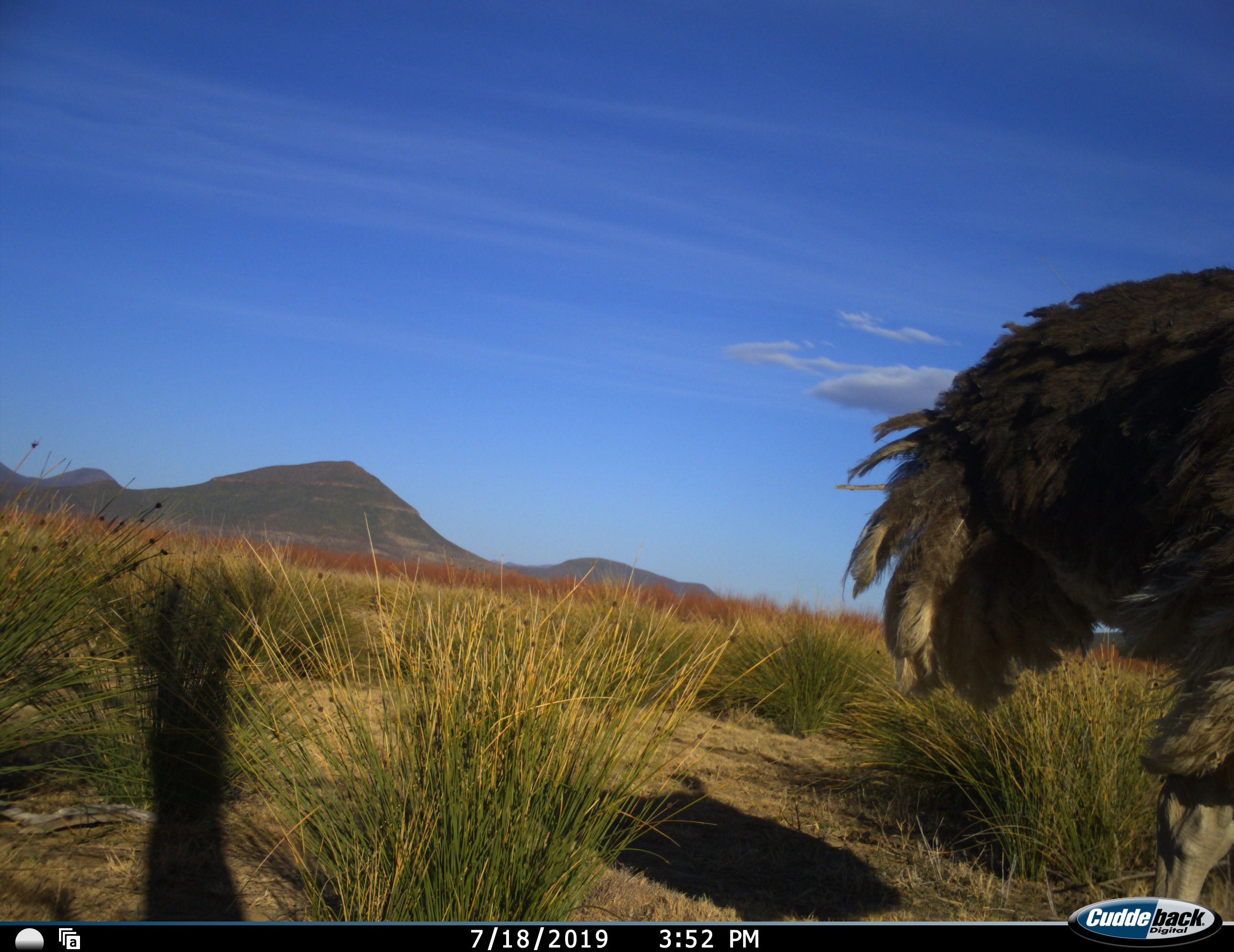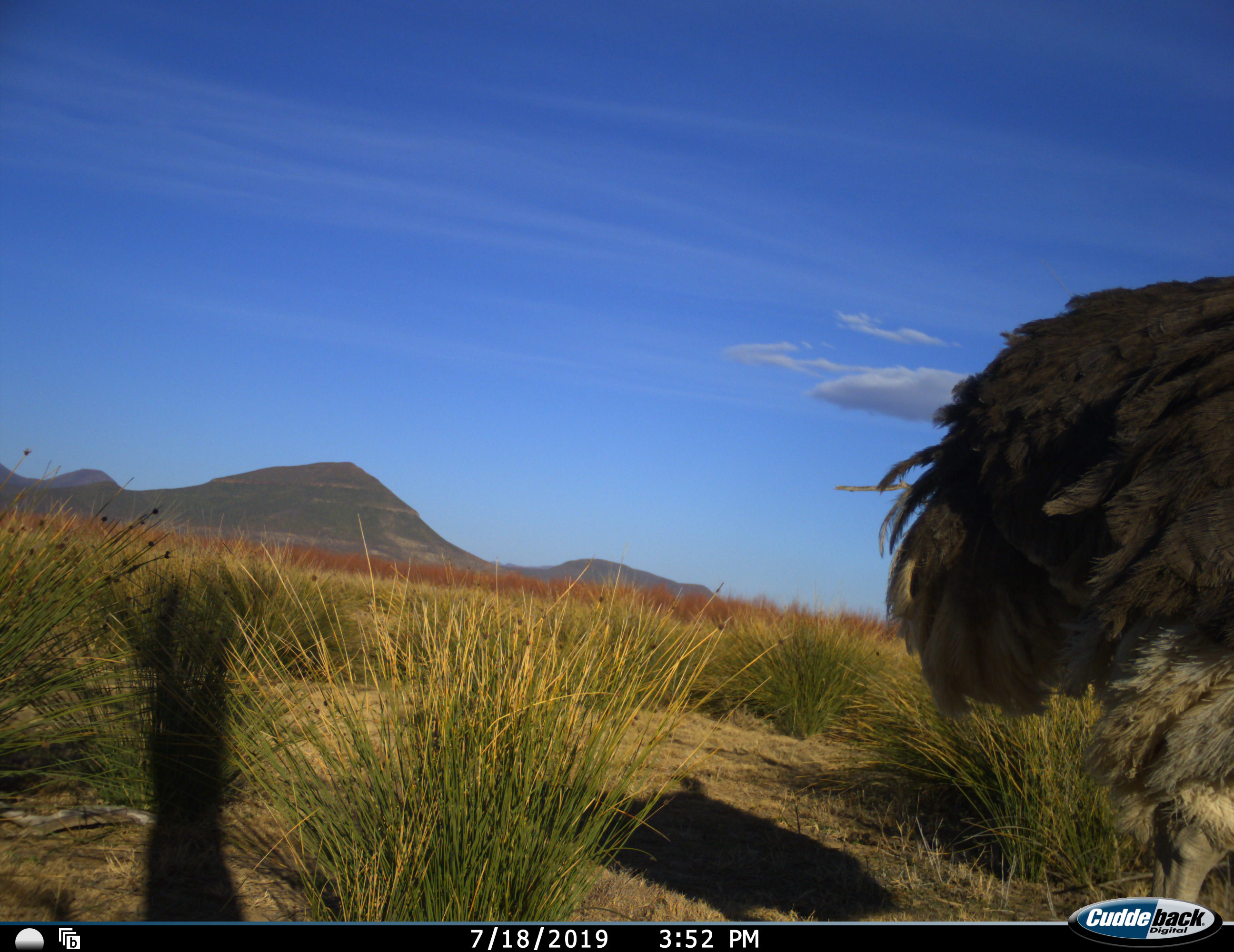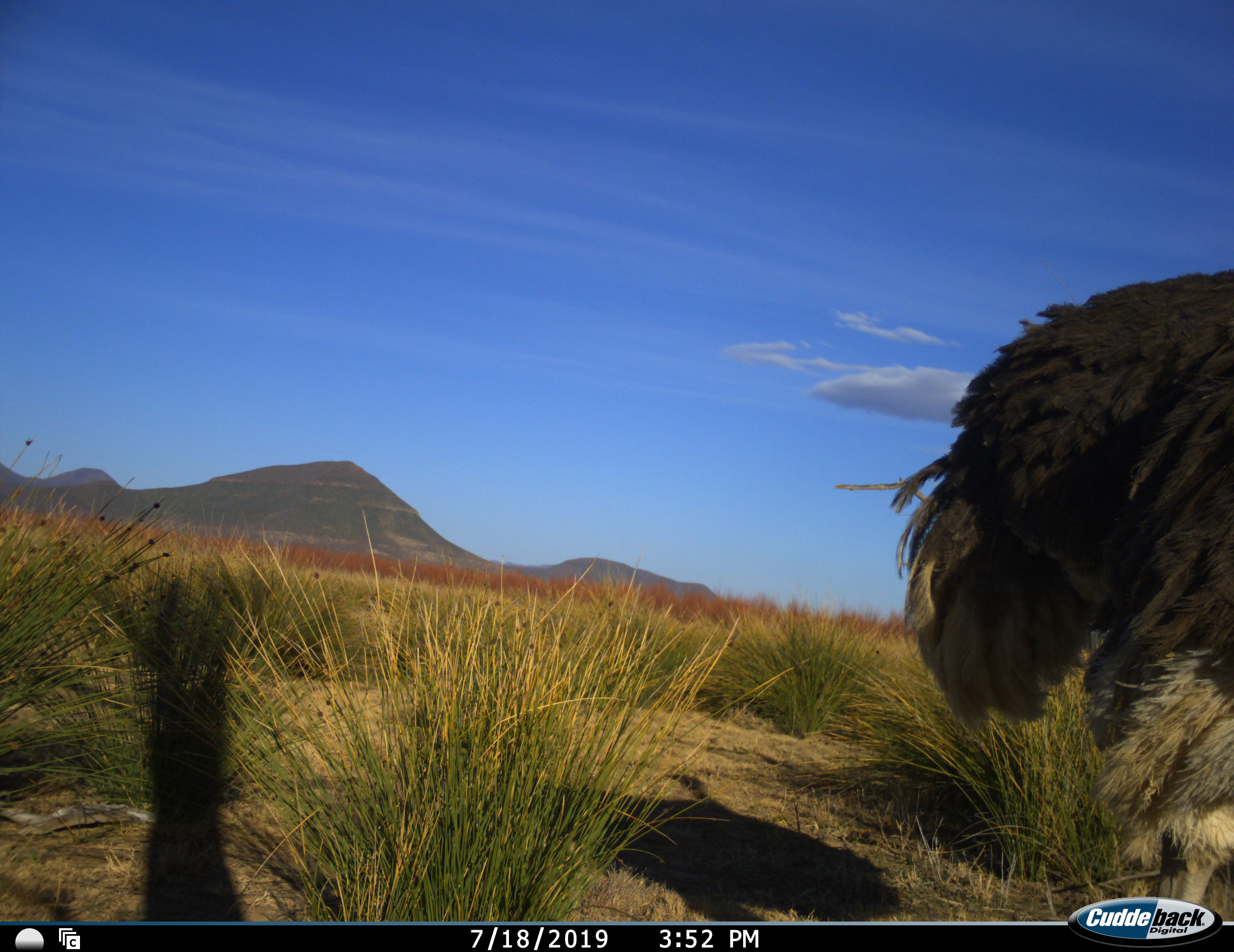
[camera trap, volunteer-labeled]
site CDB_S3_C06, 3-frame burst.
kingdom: Animalia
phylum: Chordata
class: Aves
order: Struthioniformes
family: Struthionidae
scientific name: Struthionidae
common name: ostrich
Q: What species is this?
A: Ostrich (Struthionidae).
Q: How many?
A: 1.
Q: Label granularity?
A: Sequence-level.